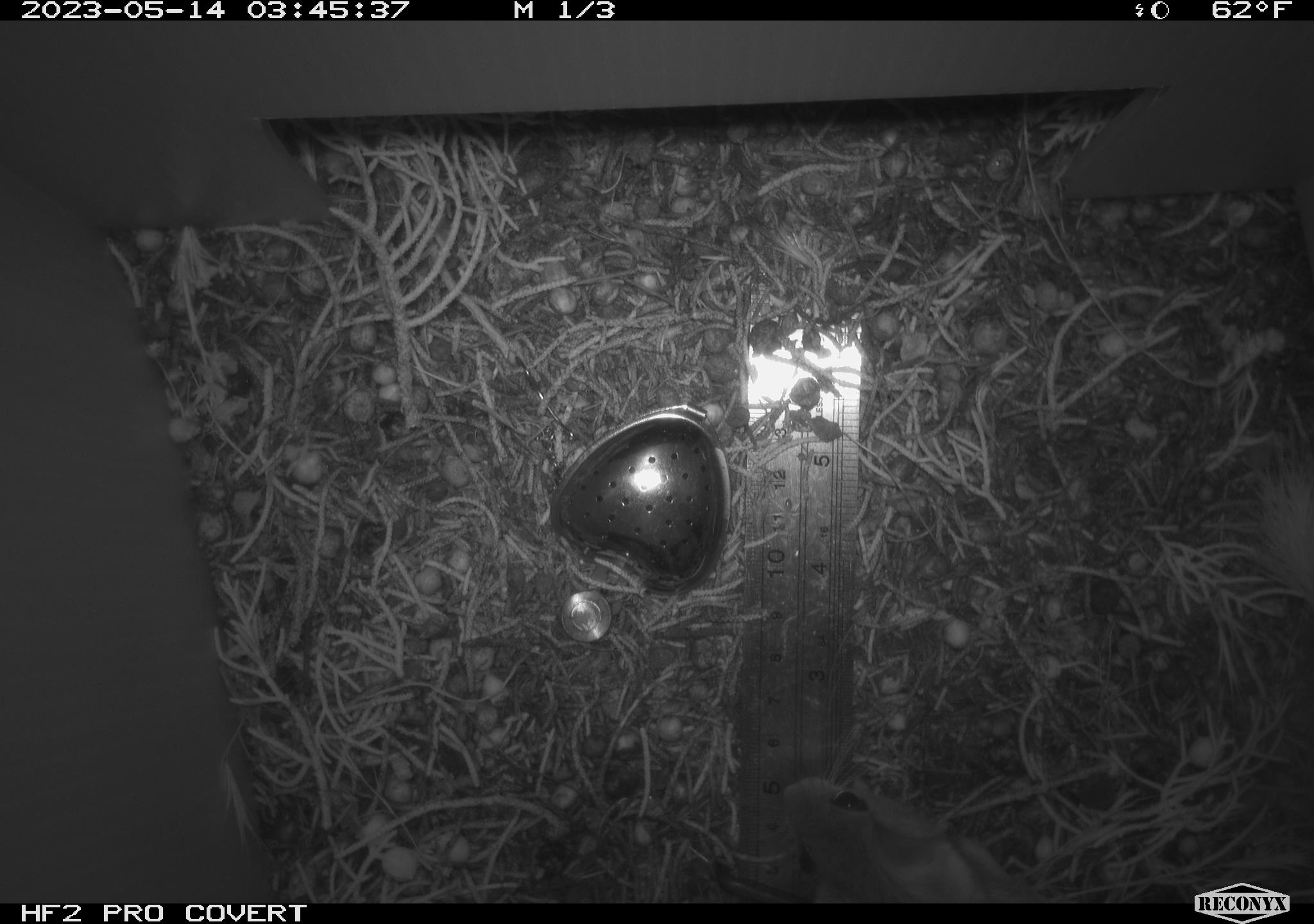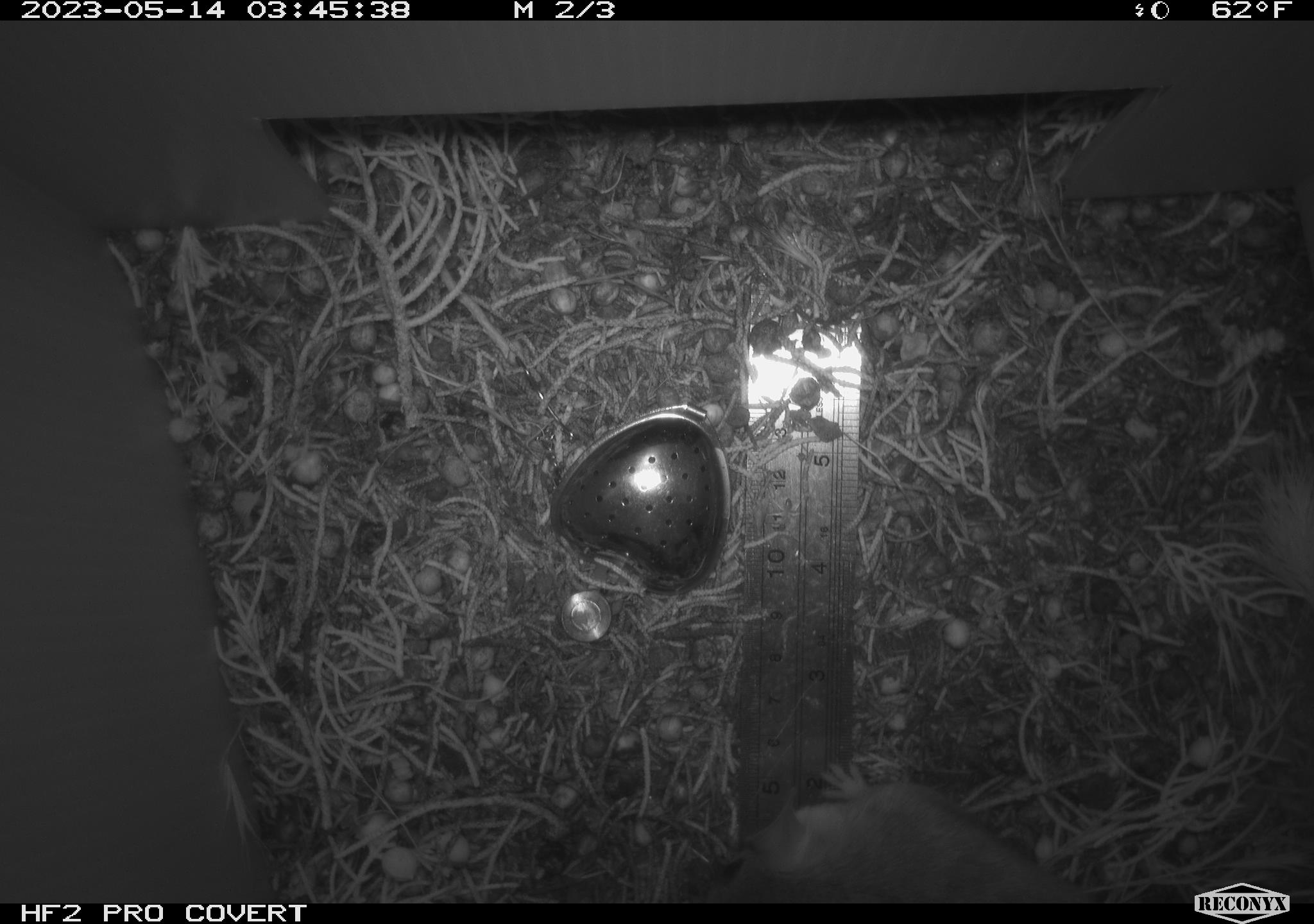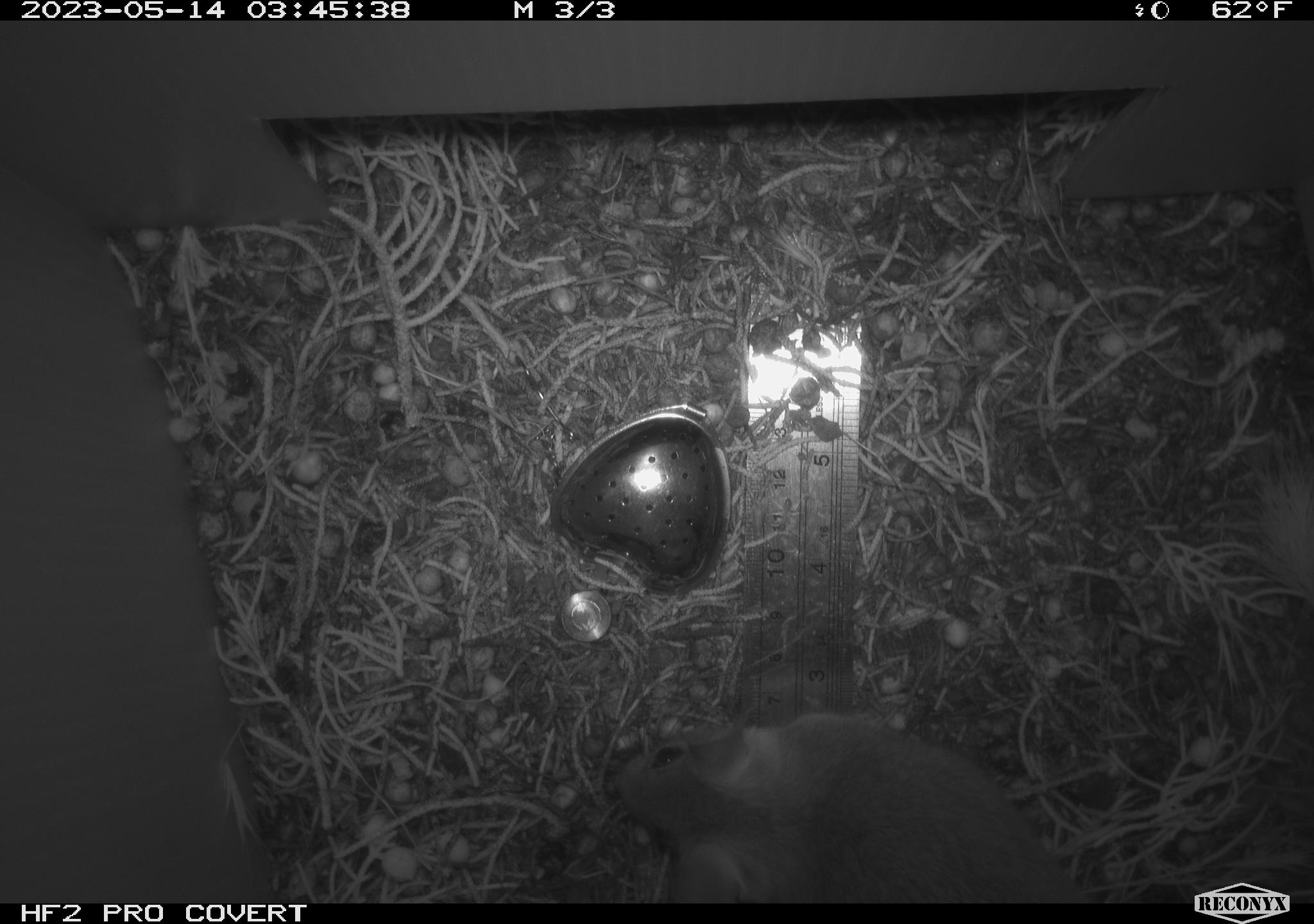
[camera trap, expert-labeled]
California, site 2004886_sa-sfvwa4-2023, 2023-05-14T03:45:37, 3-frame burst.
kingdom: Animalia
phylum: Chordata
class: Mammalia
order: Rodentia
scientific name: Rodentia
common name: mouse species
Mouse species (Rodentia).